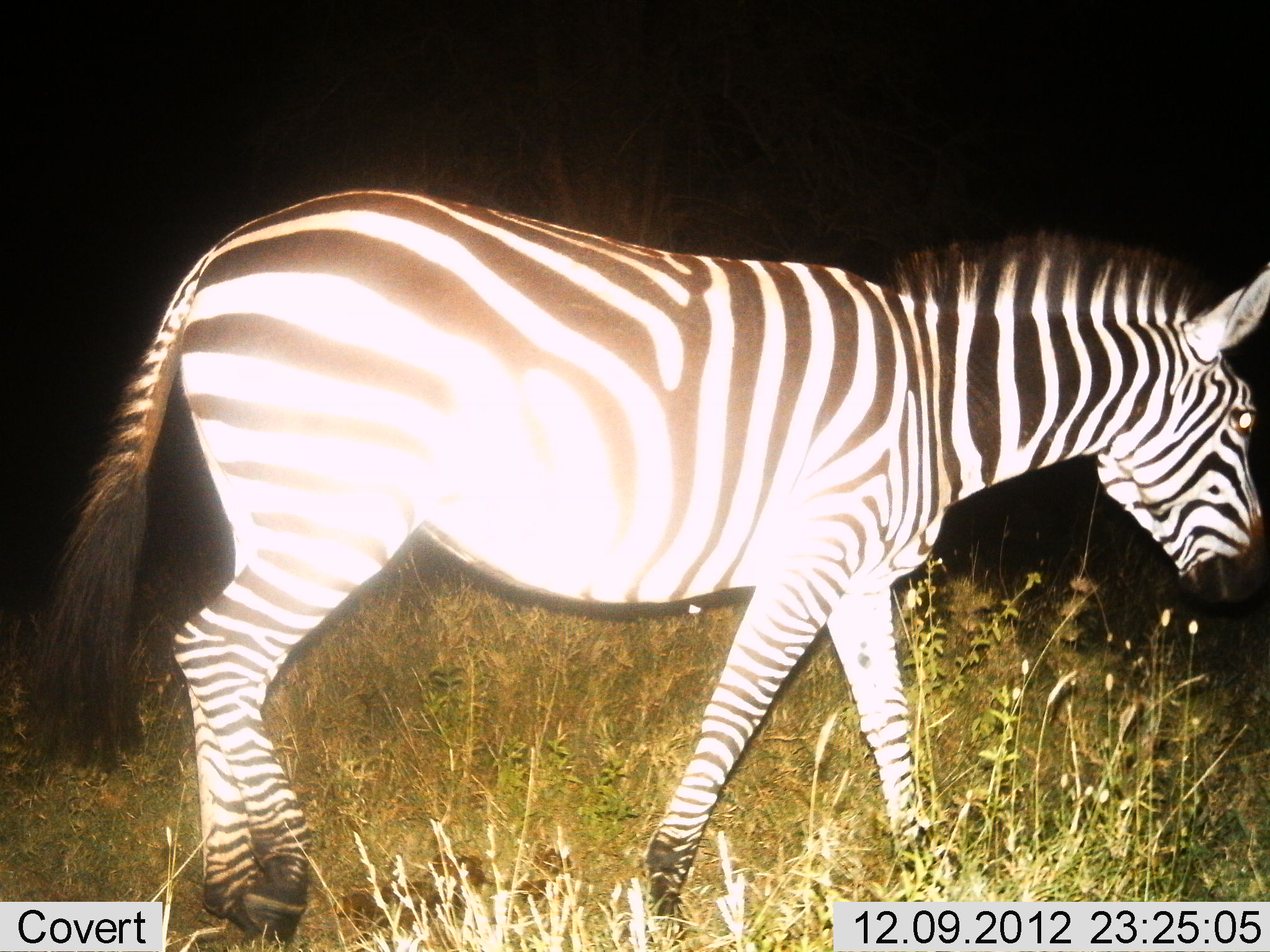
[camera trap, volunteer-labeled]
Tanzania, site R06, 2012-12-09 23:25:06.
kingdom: Animalia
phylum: Chordata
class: Mammalia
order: Perissodactyla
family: Equidae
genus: Equus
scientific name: Equus quagga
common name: plains zebra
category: zebra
Zebra (plains zebra) (Equus quagga), count 1. Behavior (volunteer vote fractions): standing 30%, resting 0%, moving 80%, interacting 0%. Young present (vote fraction): 0%. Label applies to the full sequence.